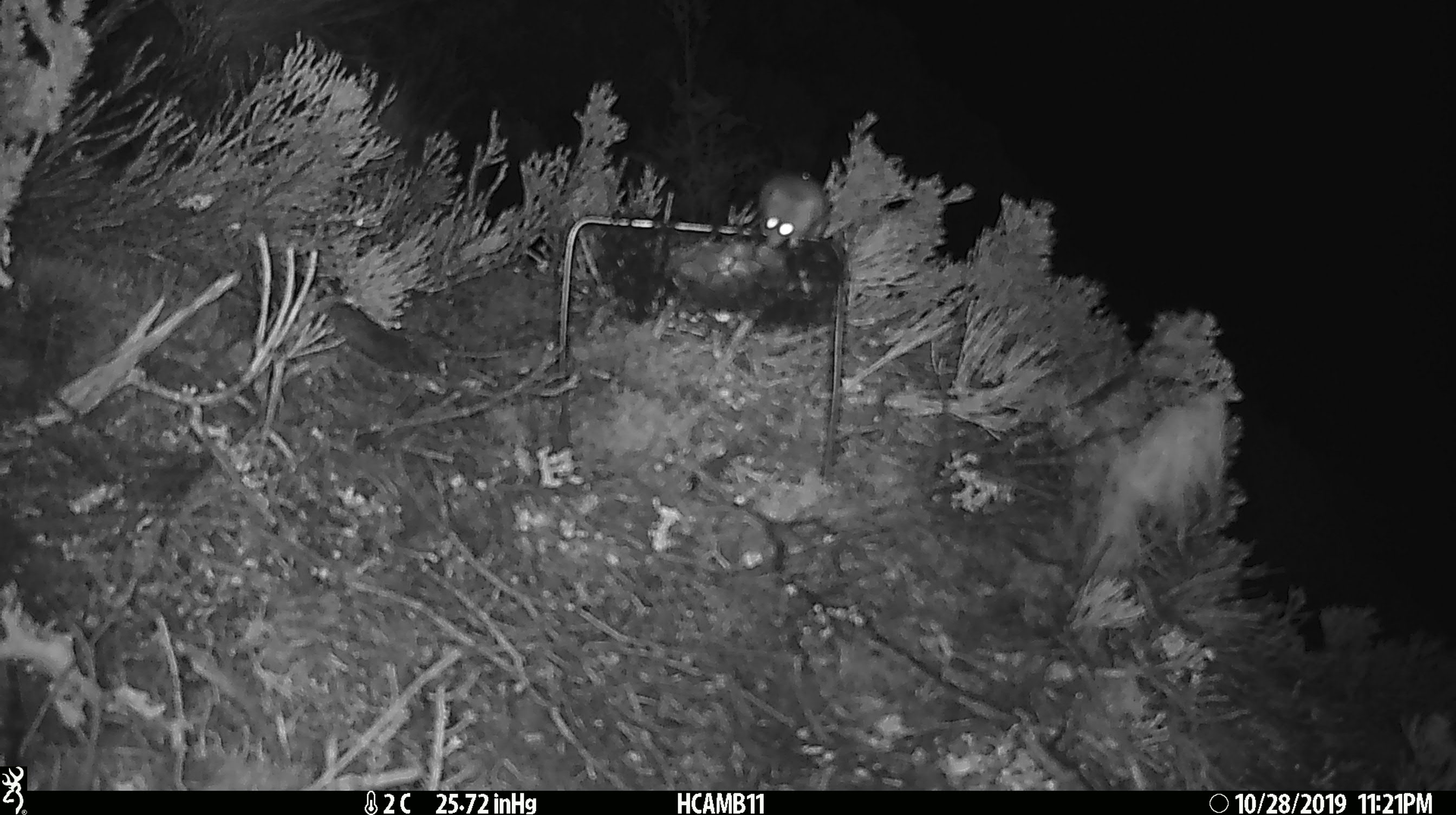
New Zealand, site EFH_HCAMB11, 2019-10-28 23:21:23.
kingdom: Animalia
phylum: Chordata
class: Mammalia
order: Rodentia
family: Muridae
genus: Mus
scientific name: Mus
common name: mouse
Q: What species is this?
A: Mouse (Mus).